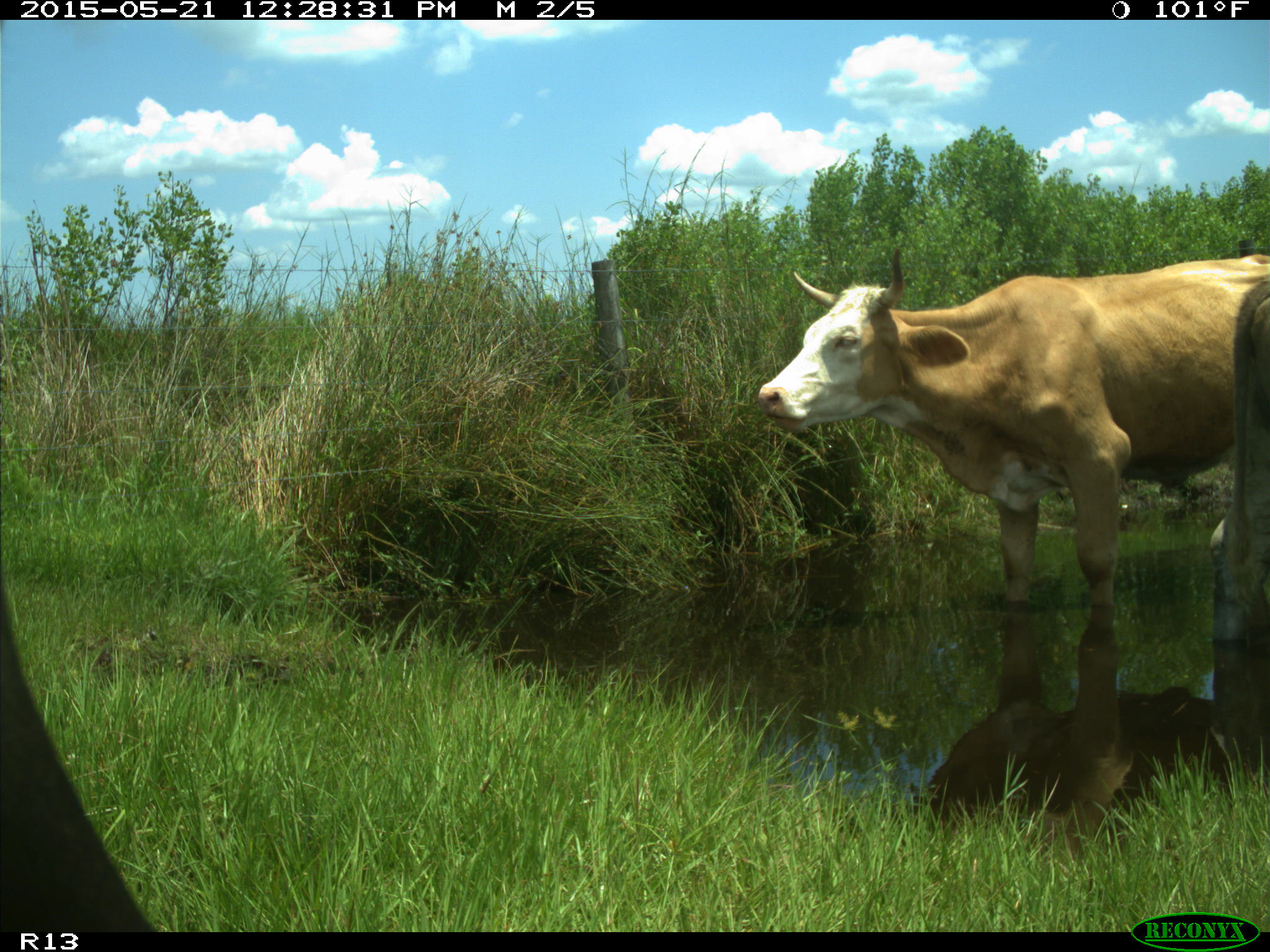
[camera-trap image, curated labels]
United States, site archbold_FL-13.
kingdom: Animalia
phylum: Chordata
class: Mammalia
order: Artiodactyla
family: Bovidae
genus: Bos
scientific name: Bos taurus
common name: domestic cow